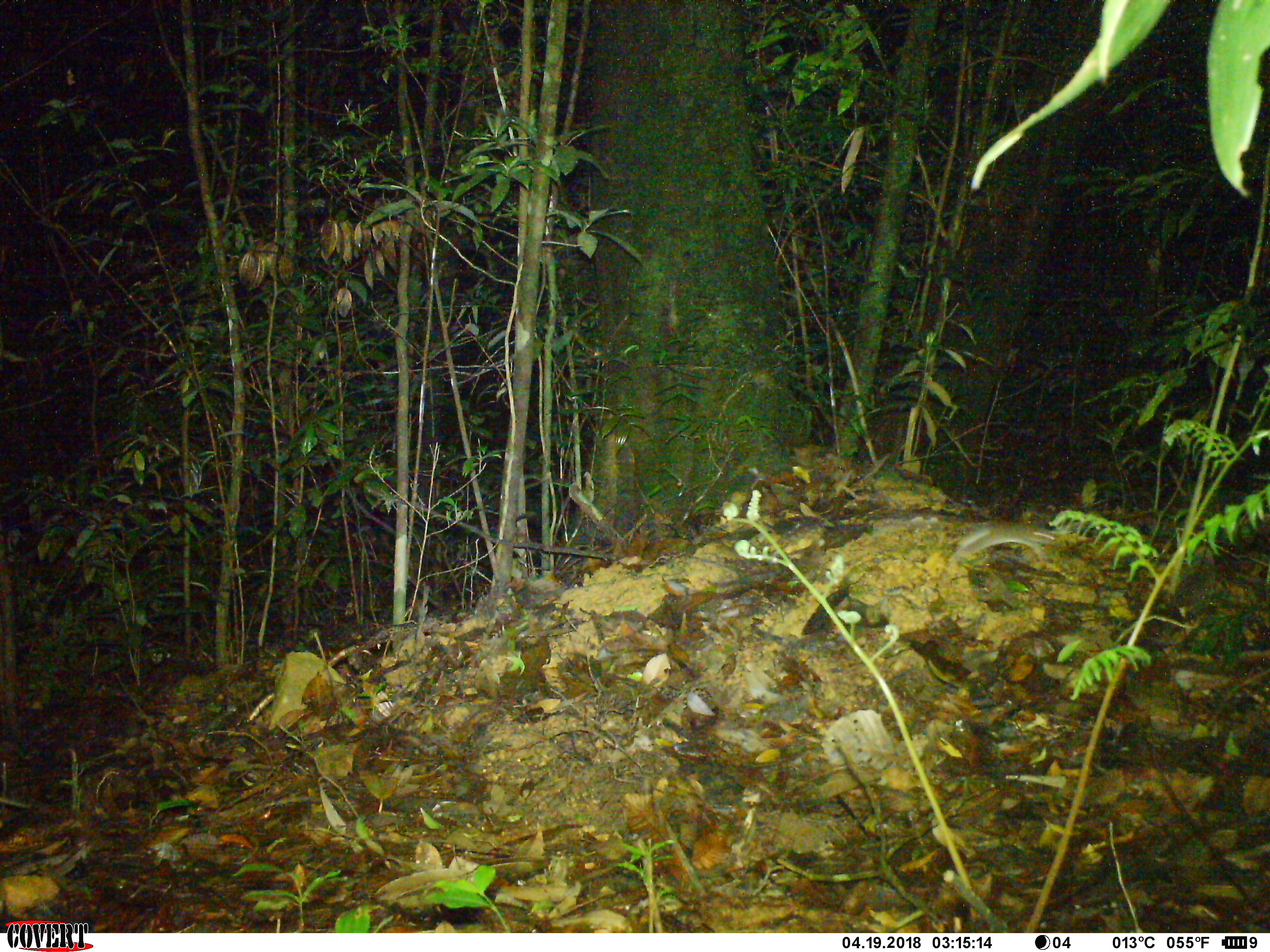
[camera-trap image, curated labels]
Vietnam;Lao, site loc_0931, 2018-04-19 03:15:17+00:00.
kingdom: Animalia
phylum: Chordata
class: Mammalia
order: Rodentia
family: Muridae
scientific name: Muridae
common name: old-world mice and rats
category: unidentified murid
Unidentified murid (old-world mice and rats) (Muridae). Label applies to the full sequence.